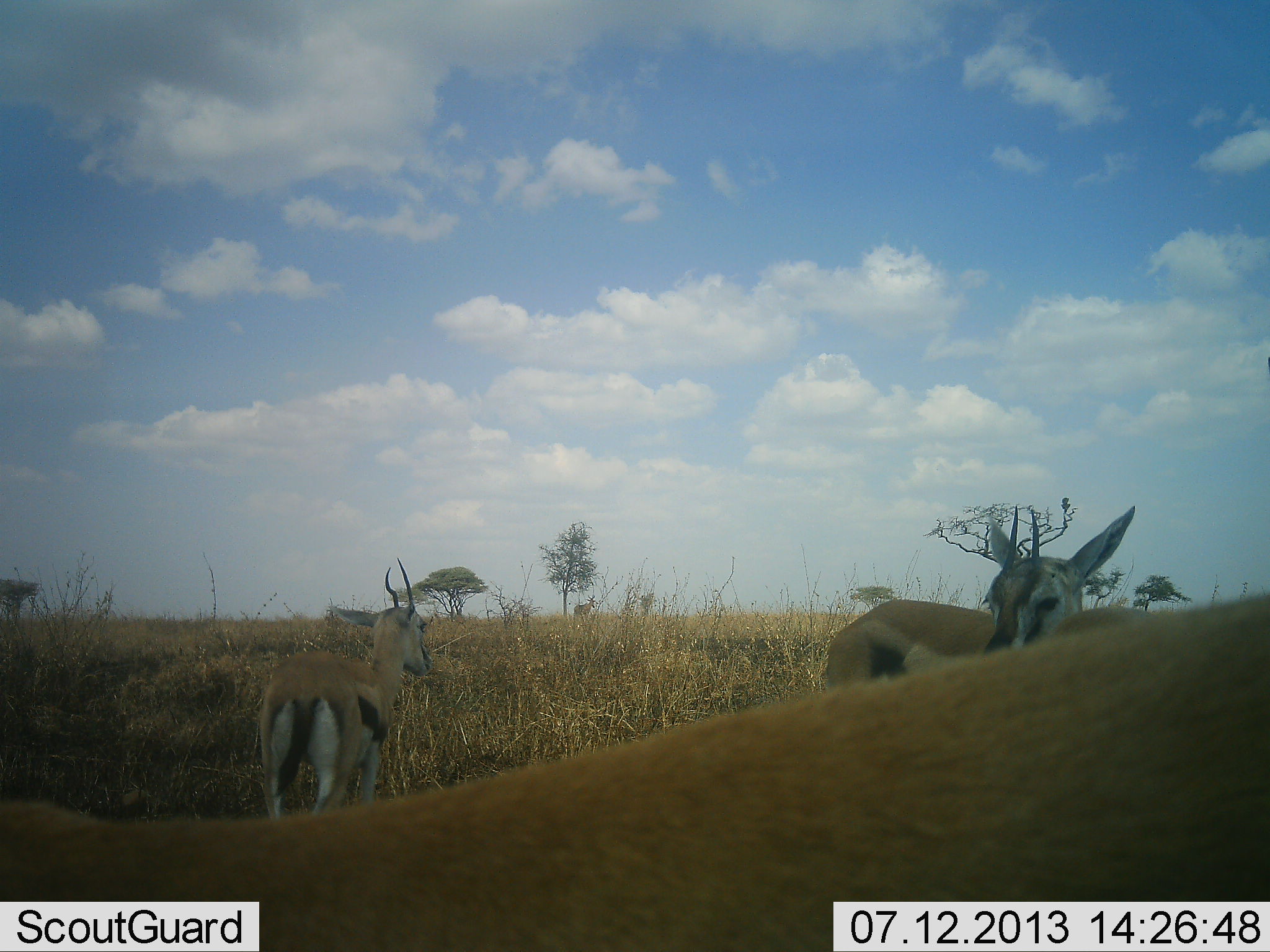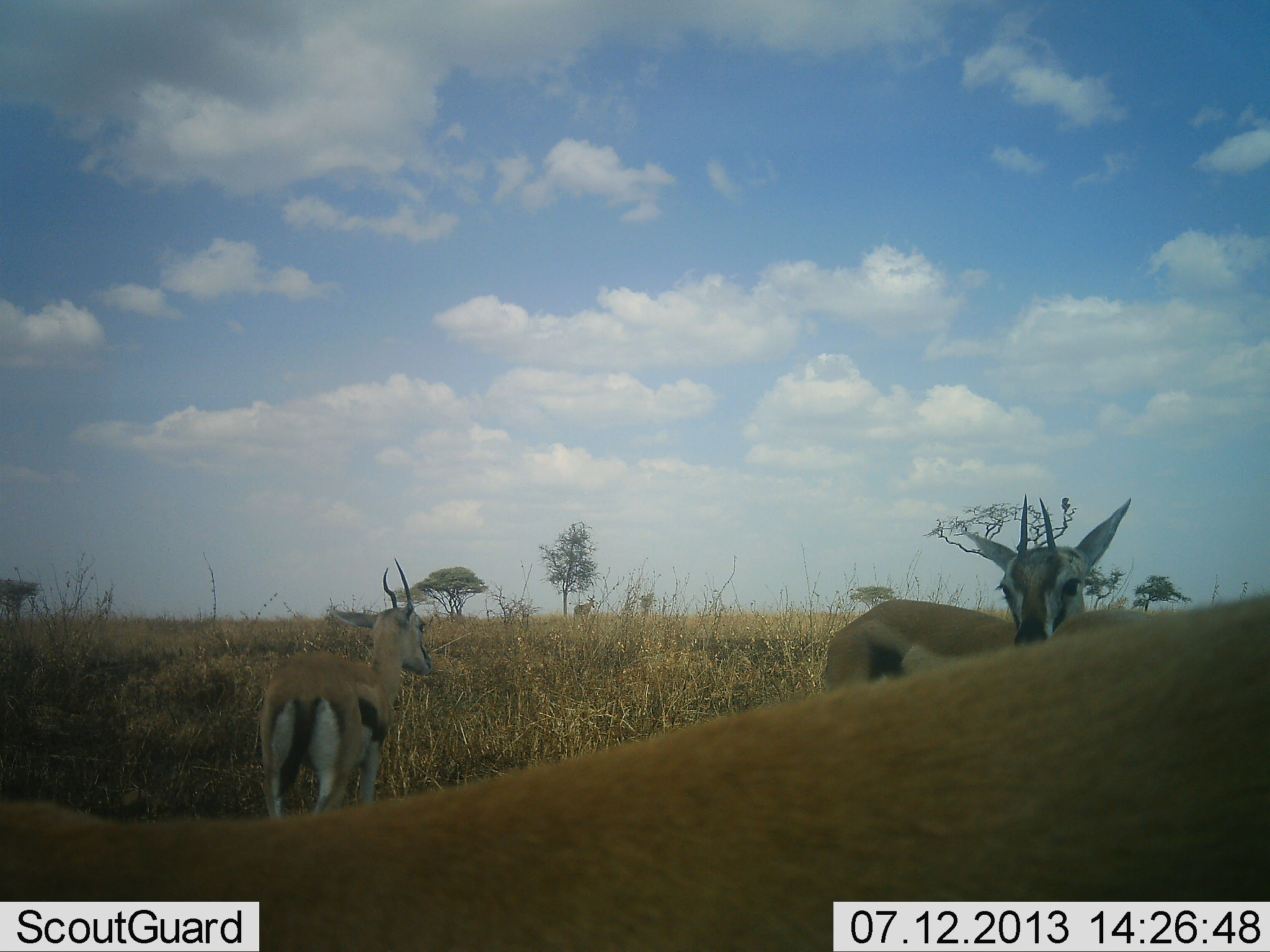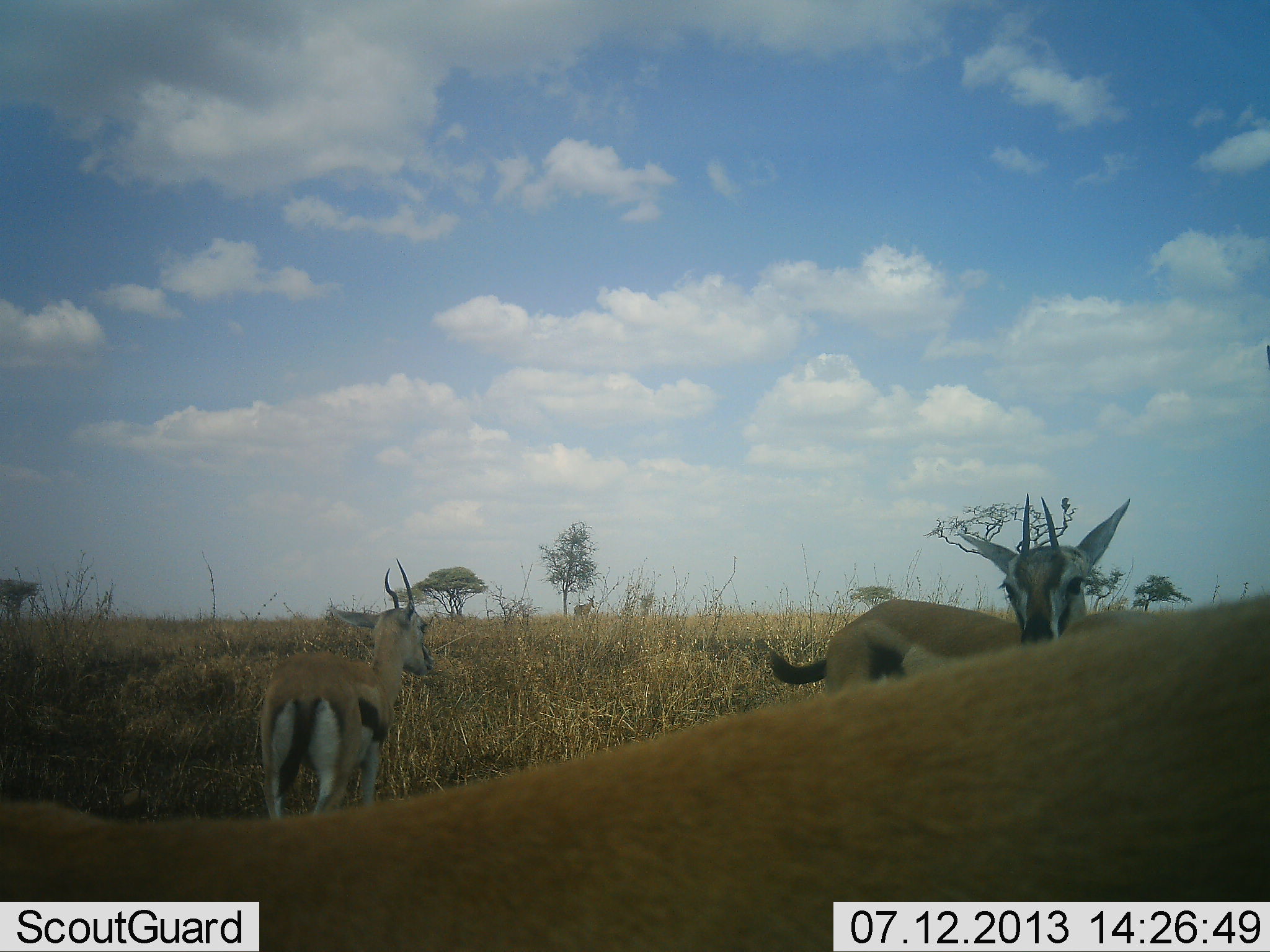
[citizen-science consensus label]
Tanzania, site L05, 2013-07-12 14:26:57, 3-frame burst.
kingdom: Animalia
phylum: Chordata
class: Mammalia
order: Artiodactyla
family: Bovidae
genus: Eudorcas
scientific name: Eudorcas thomsonii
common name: thomson's gazelle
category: gazellethomsons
Gazellethomsons (thomson's gazelle) (Eudorcas thomsonii), count 3. Behavior (volunteer vote fractions): standing 80%, resting 10%, moving 10%, interacting 0%. Young present (vote fraction): 0%. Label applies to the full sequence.